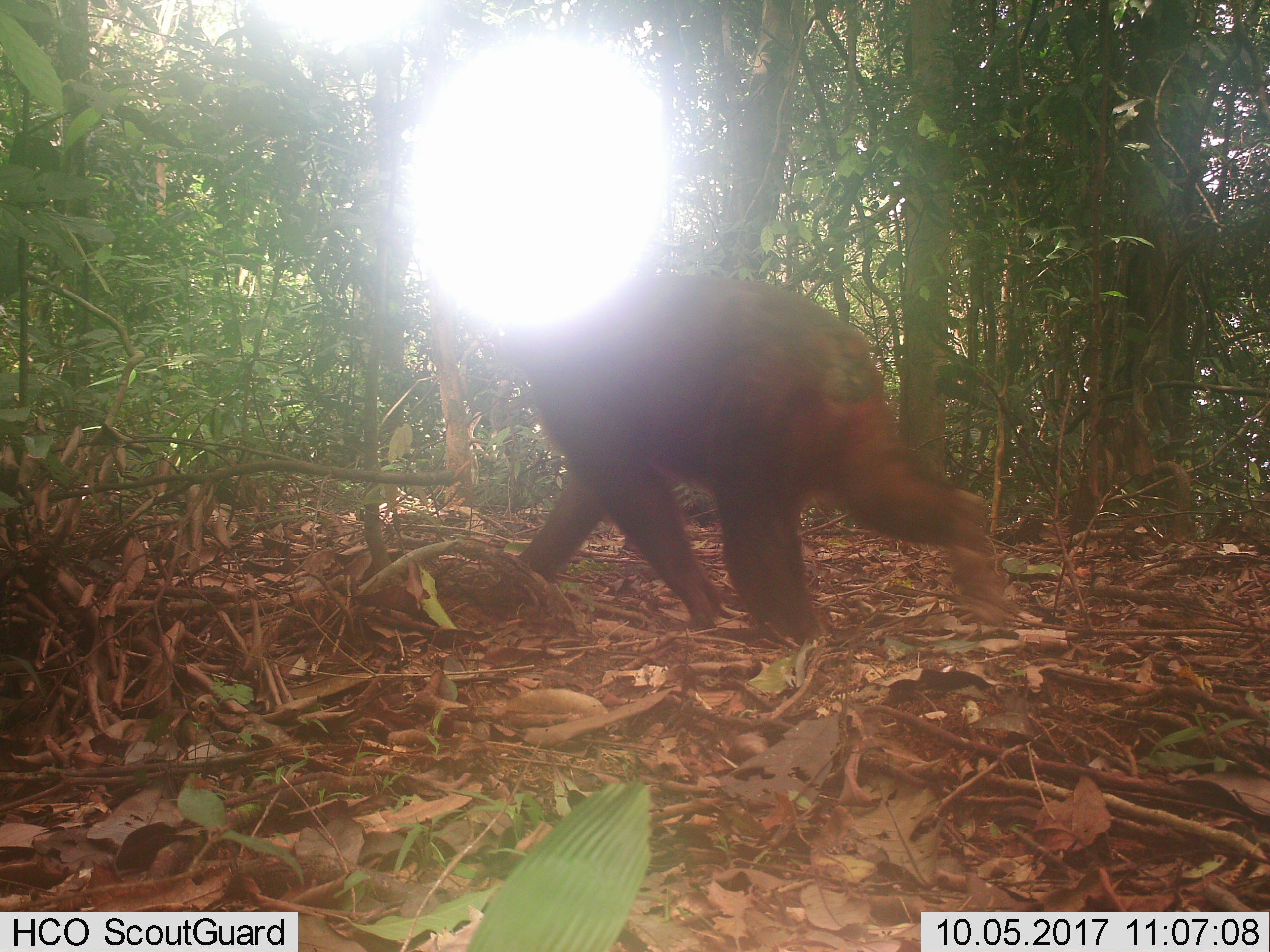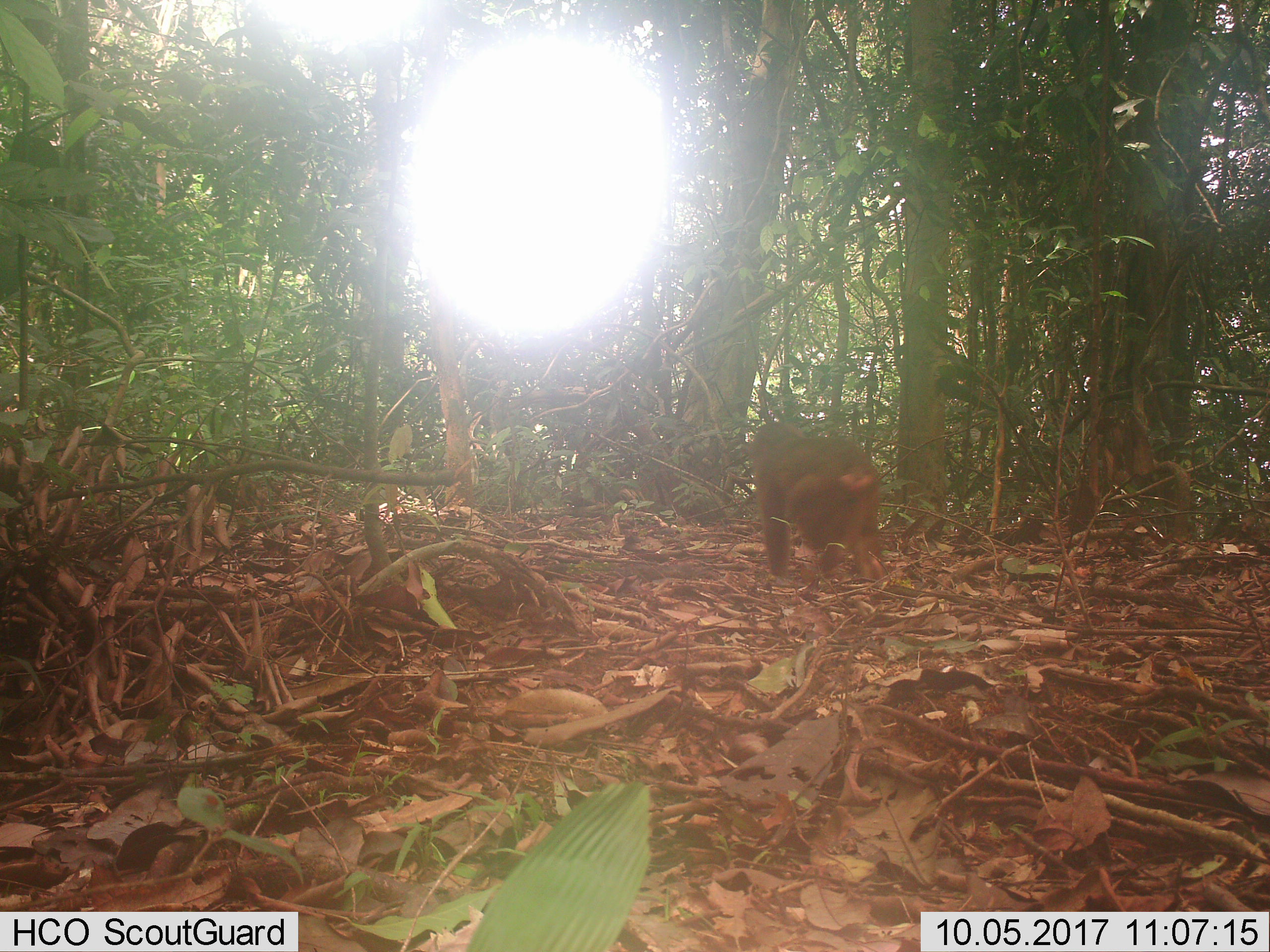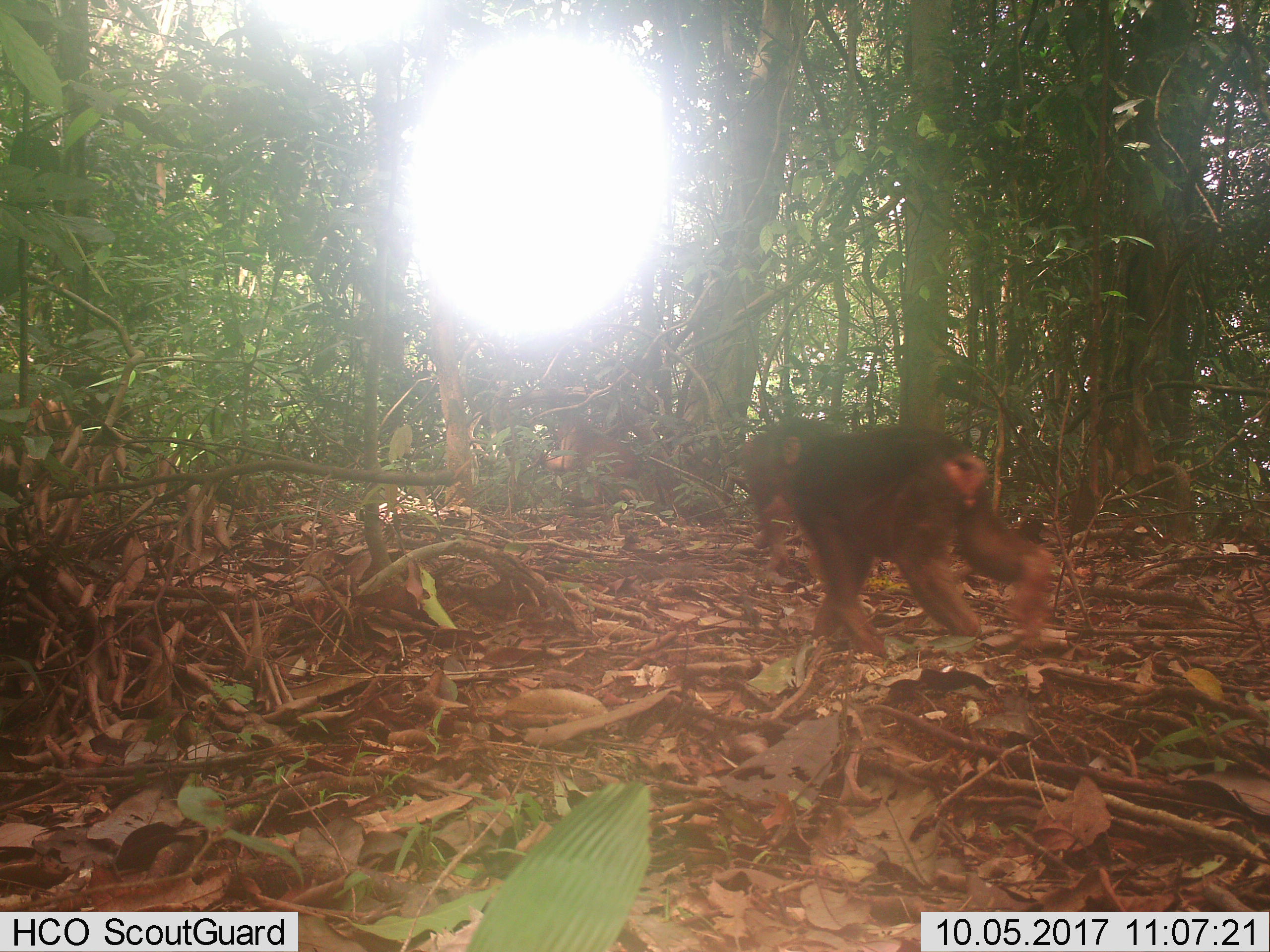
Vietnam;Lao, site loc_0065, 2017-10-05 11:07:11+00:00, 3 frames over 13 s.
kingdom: Animalia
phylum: Chordata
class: Mammalia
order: Primates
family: Cercopithecidae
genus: Macaca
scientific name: Macaca arctoides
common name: stump-tailed macaque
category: stump tailed macaque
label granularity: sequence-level